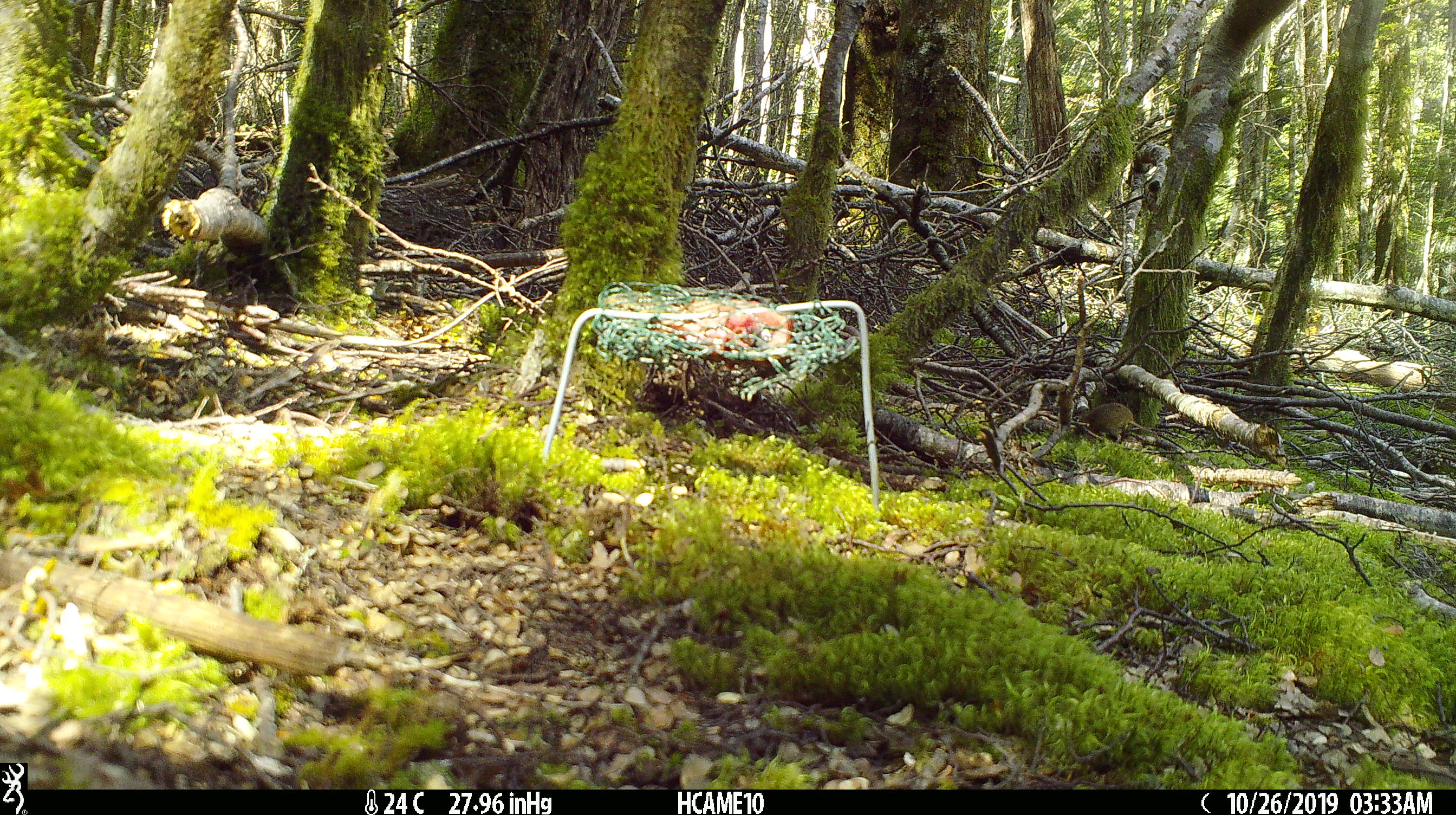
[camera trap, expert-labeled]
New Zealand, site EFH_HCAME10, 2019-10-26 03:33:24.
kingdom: Animalia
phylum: Chordata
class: Mammalia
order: Rodentia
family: Muridae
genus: Mus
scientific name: Mus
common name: mouse